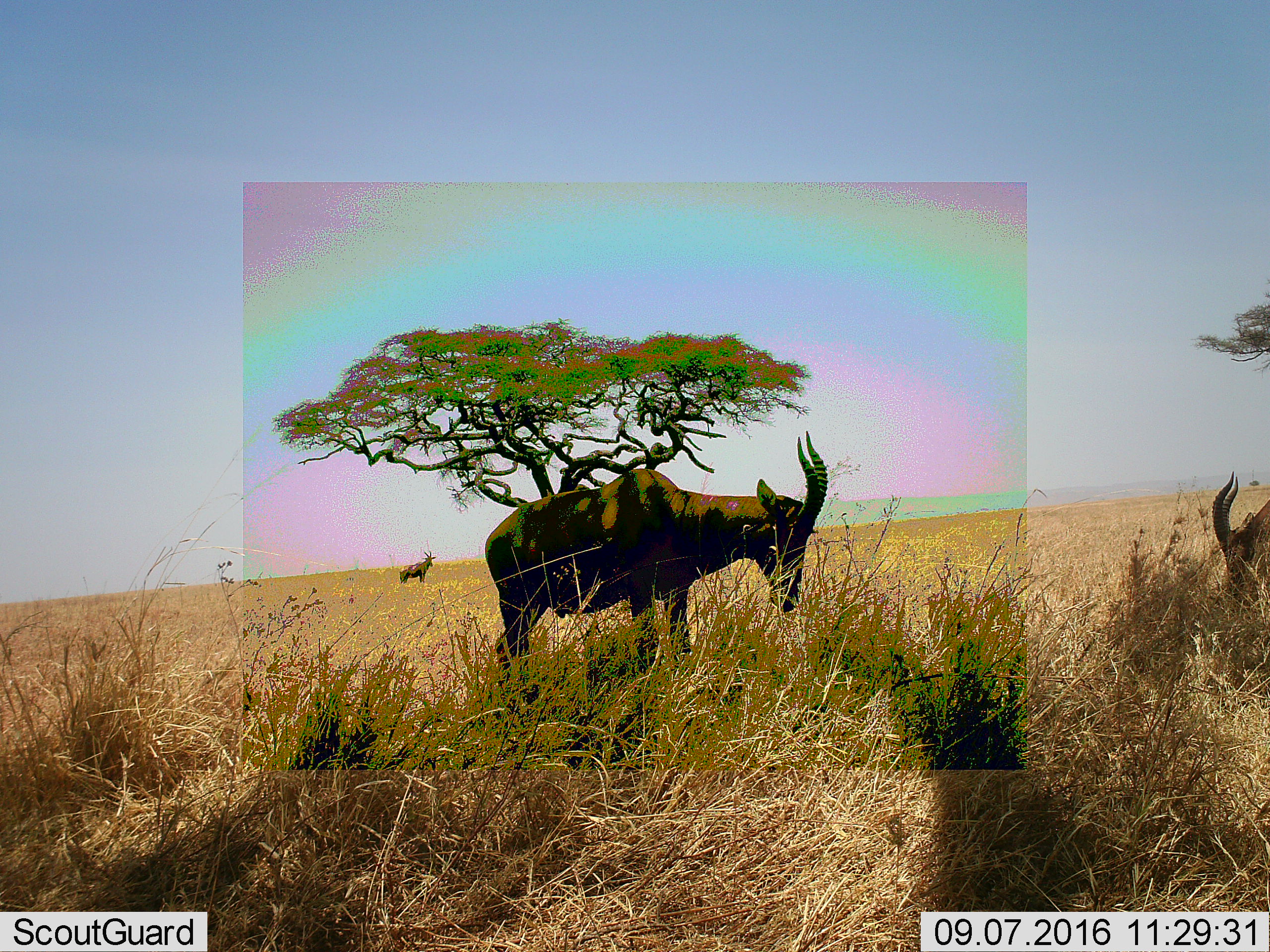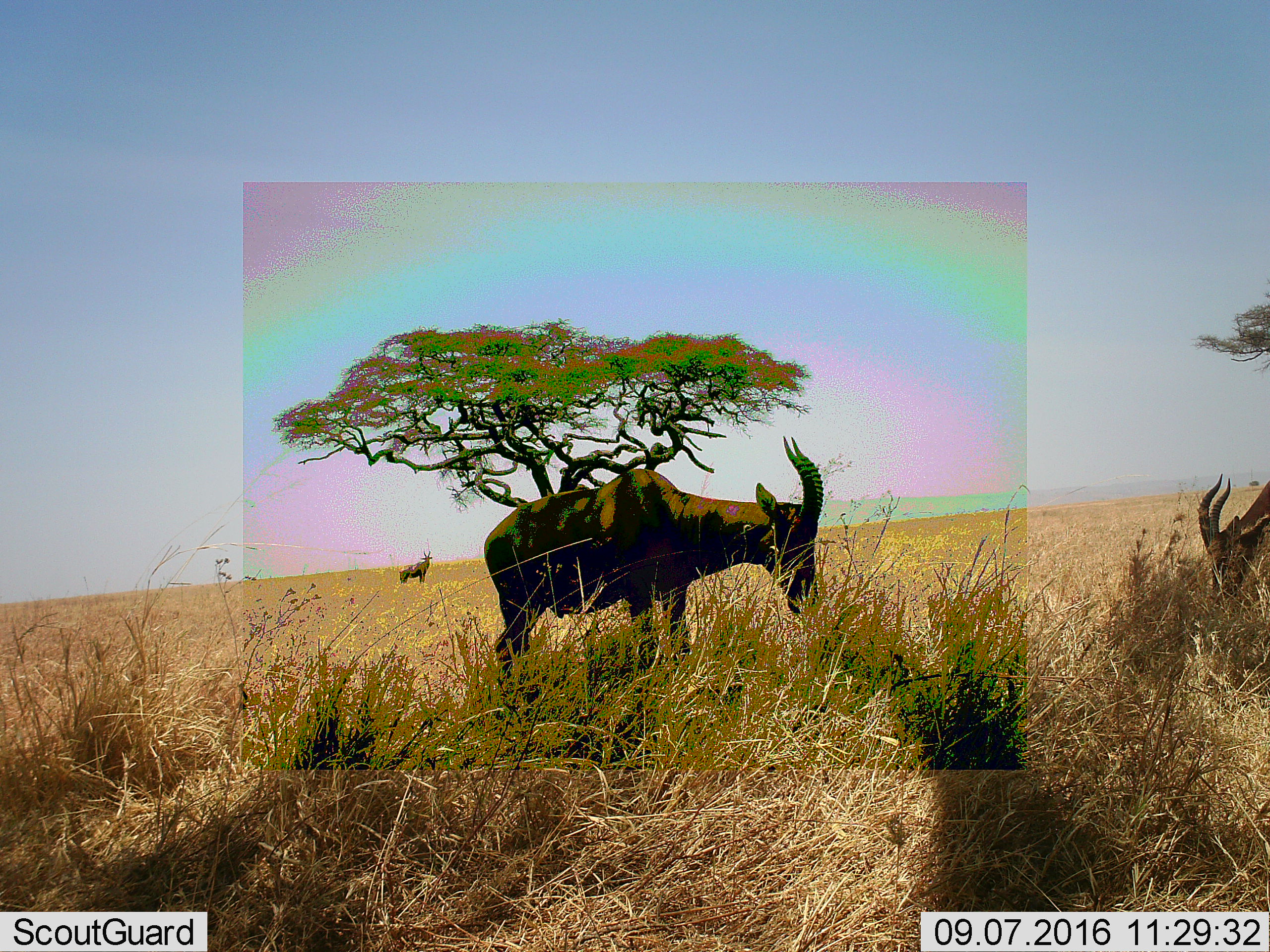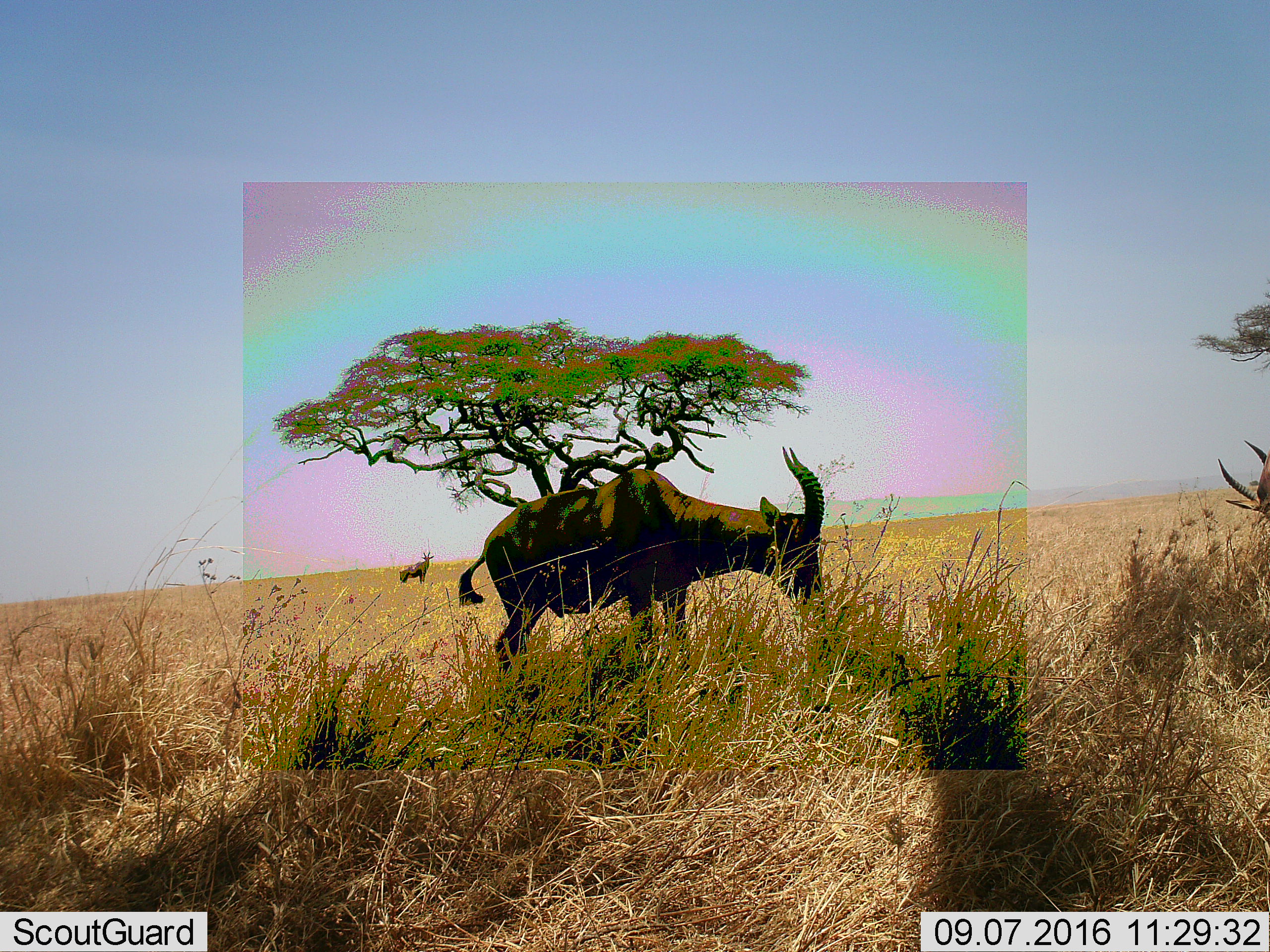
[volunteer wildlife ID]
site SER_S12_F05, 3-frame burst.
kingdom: Animalia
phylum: Chordata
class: Mammalia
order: Artiodactyla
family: Bovidae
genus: Damaliscus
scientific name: Damaliscus lunatus jimela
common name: topi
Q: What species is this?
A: Topi (Damaliscus lunatus jimela).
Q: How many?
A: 3.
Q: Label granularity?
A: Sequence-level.